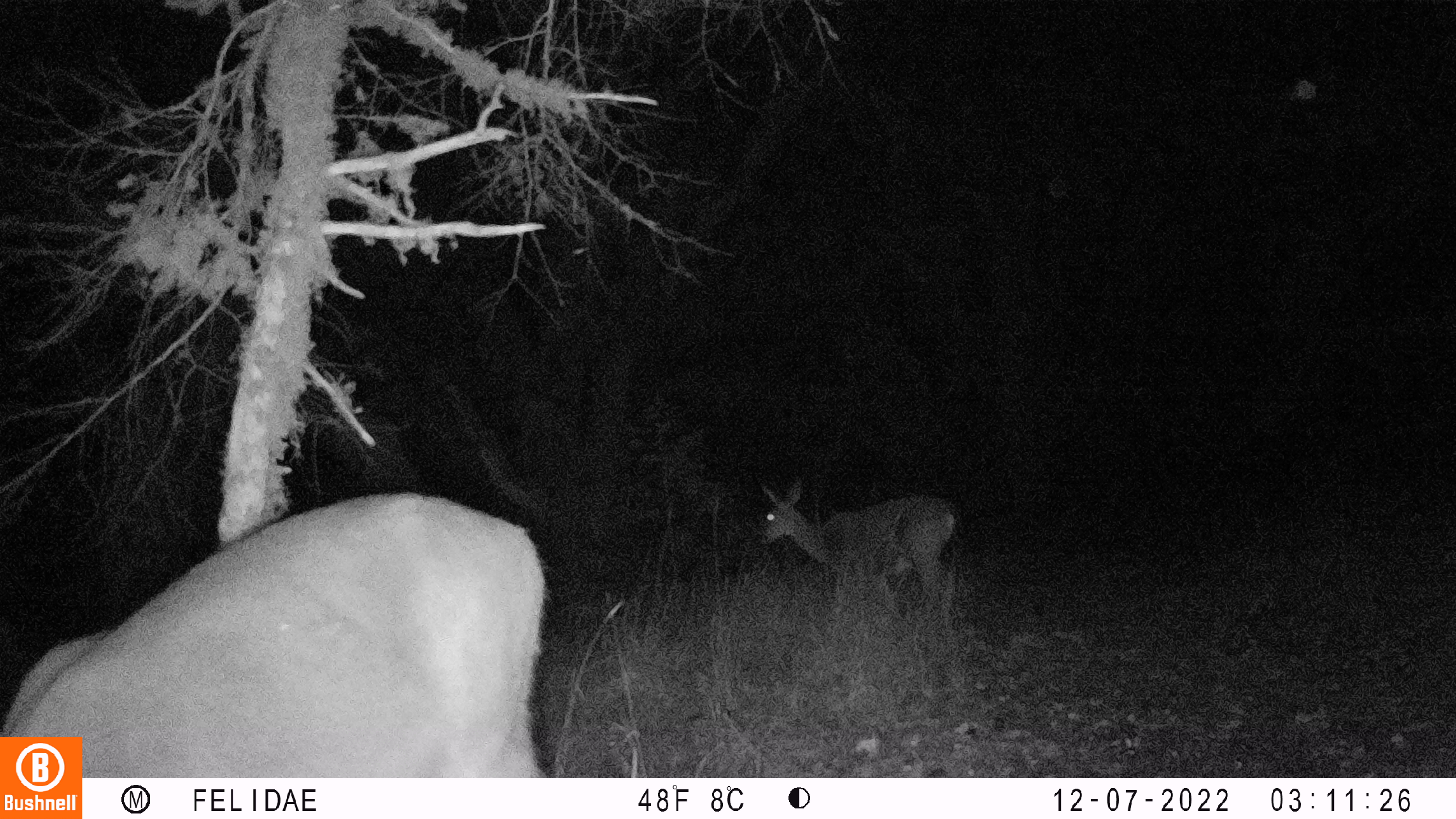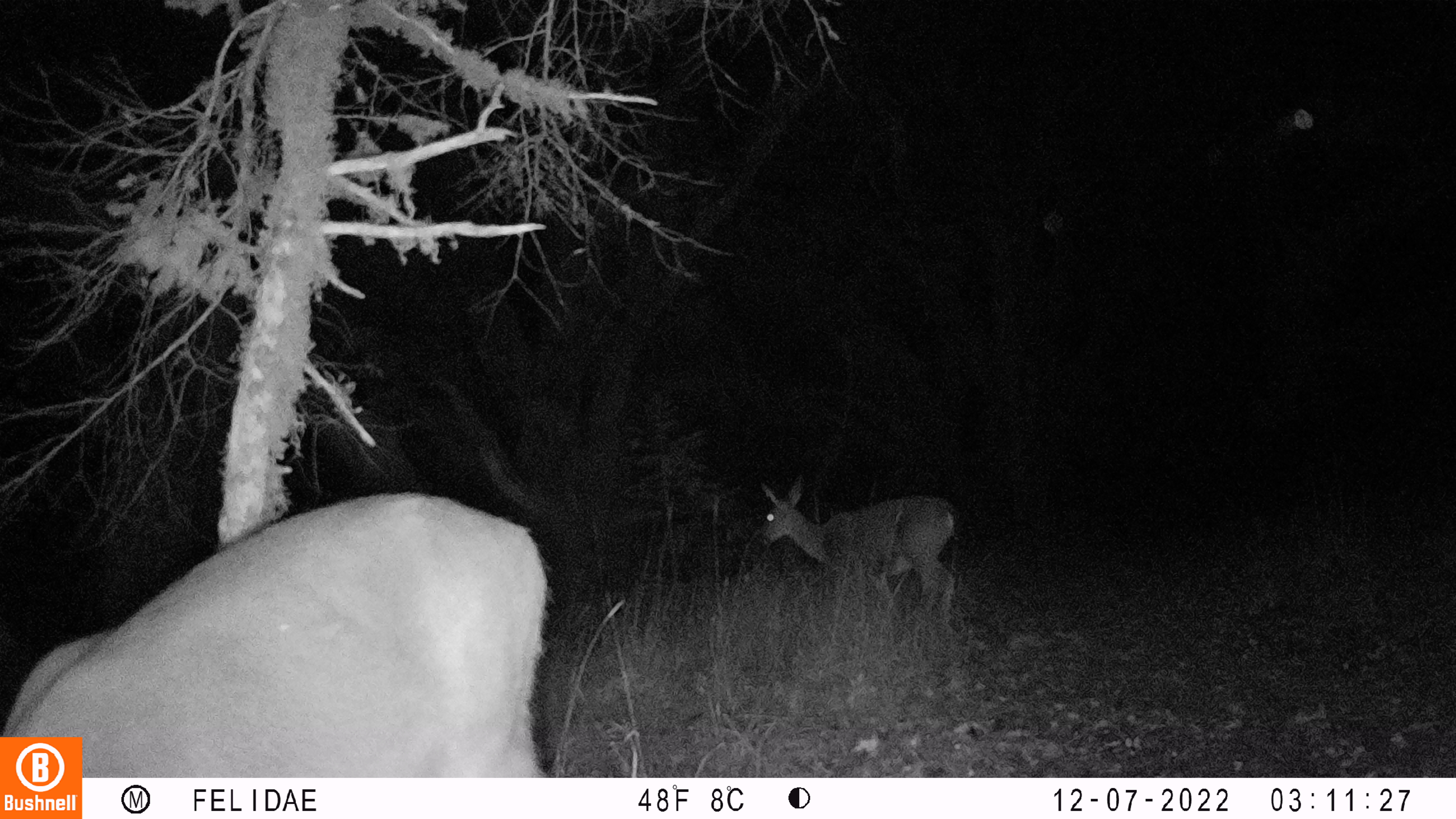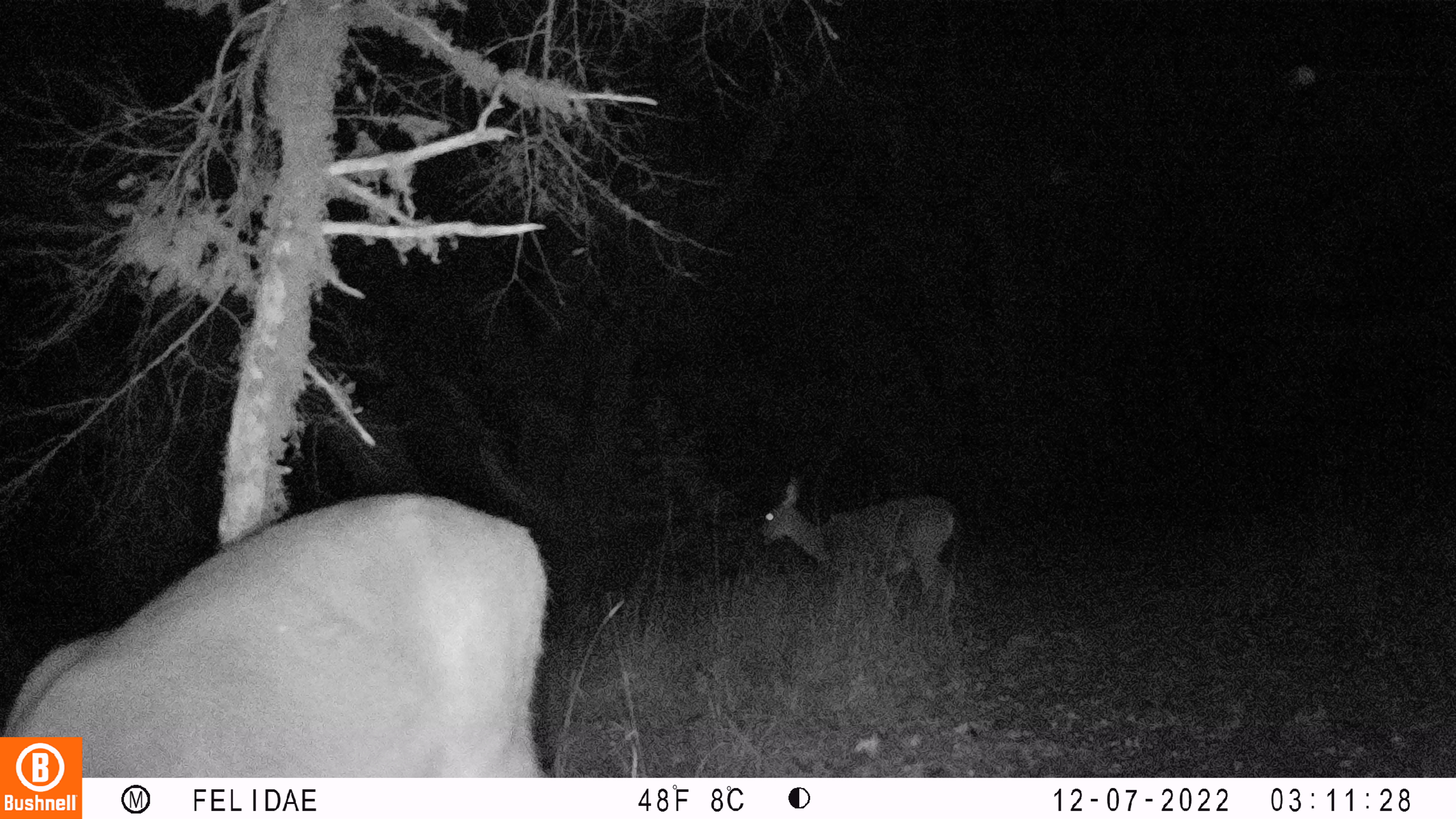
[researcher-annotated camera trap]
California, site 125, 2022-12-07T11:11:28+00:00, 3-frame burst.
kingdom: Animalia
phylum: Chordata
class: Mammalia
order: Artiodactyla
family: Cervidae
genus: Odocoileus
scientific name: Odocoileus hemionus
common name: mule deer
Mule deer (Odocoileus hemionus).